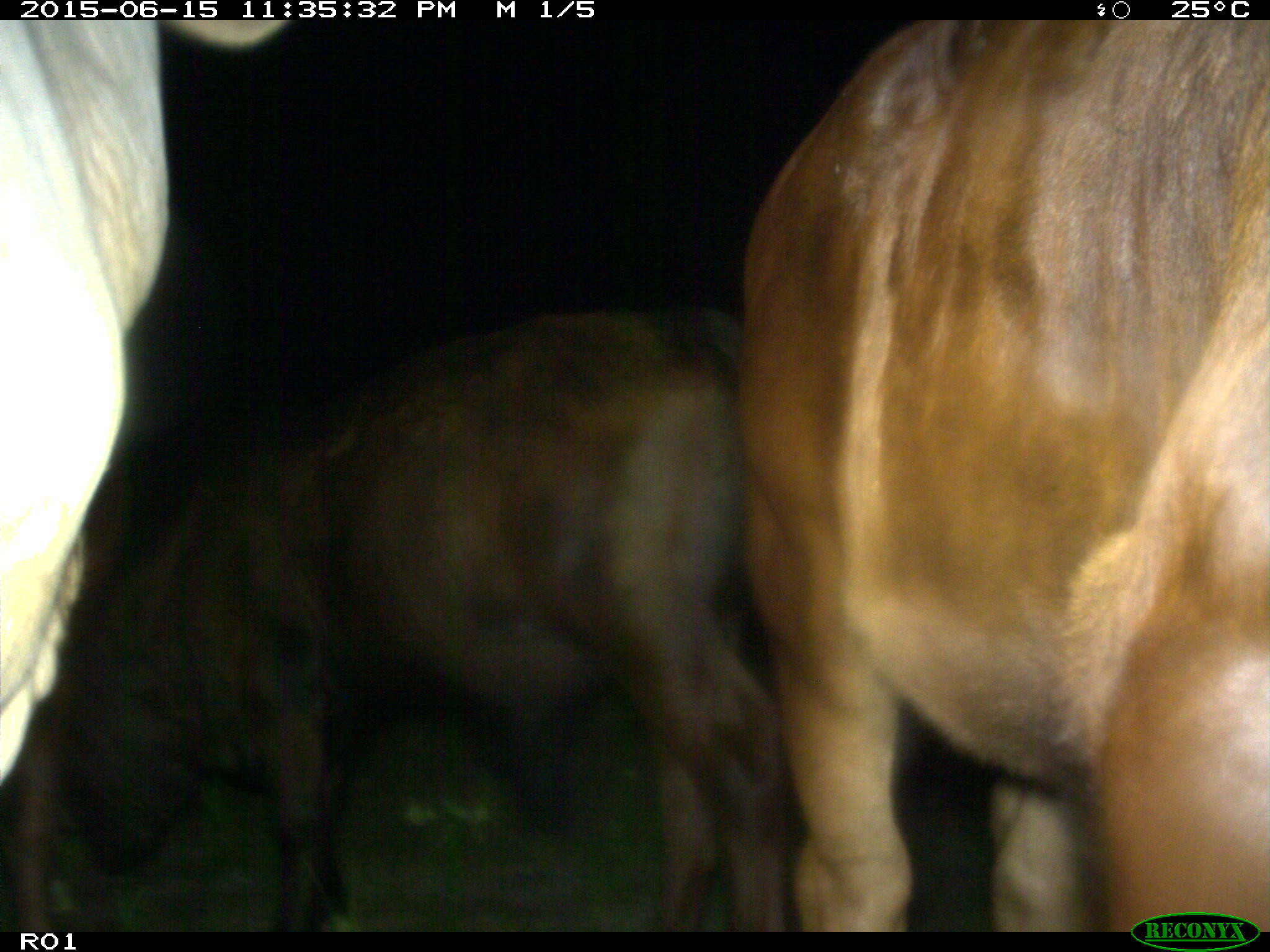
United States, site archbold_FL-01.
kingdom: Animalia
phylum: Chordata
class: Mammalia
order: Artiodactyla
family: Bovidae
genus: Bos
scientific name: Bos taurus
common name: domestic cow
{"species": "Bos taurus (domestic cow)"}